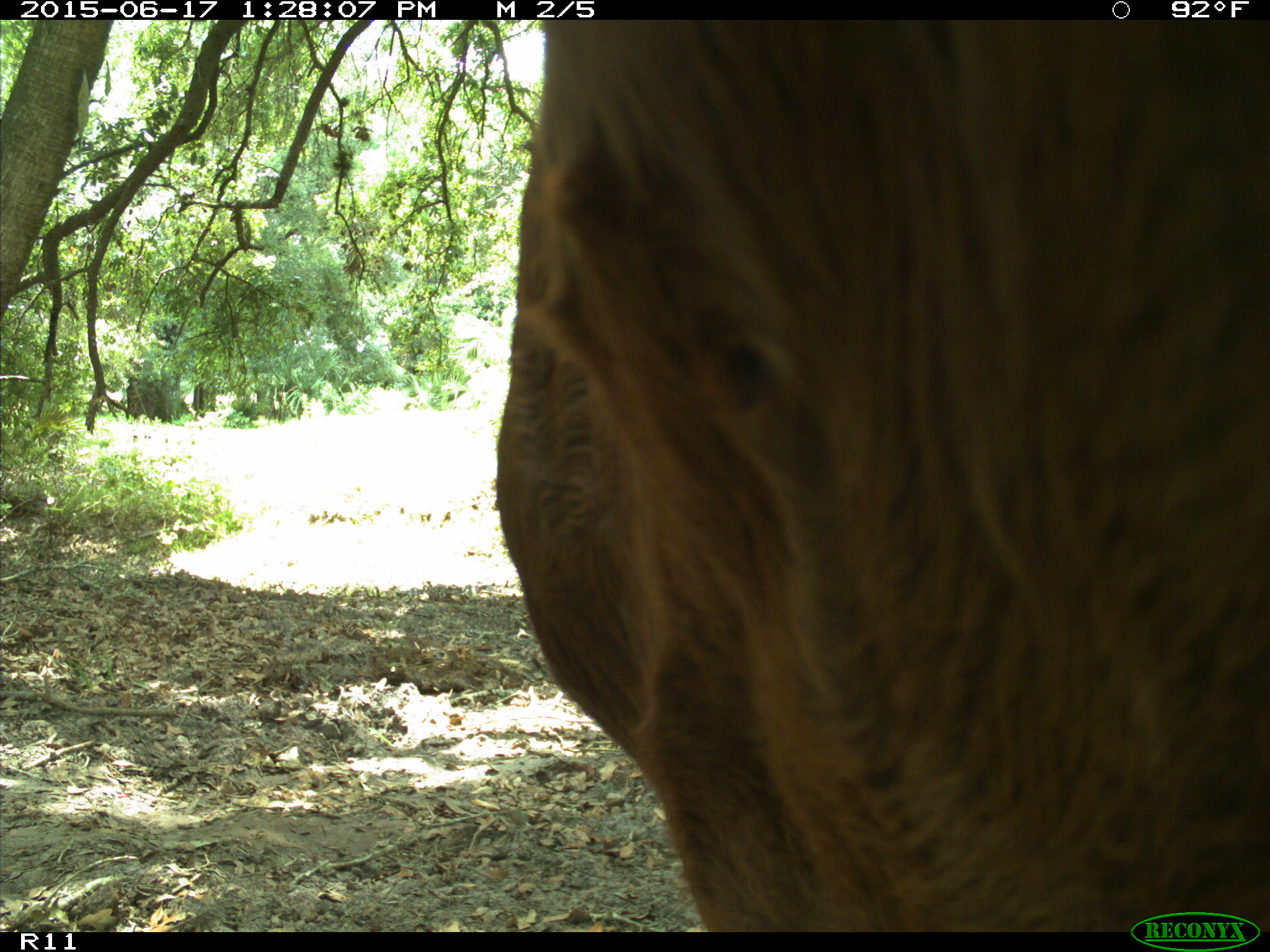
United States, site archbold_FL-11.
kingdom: Animalia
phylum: Chordata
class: Mammalia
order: Artiodactyla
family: Bovidae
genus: Bos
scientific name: Bos taurus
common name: domestic cow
Bos taurus (domestic cow).